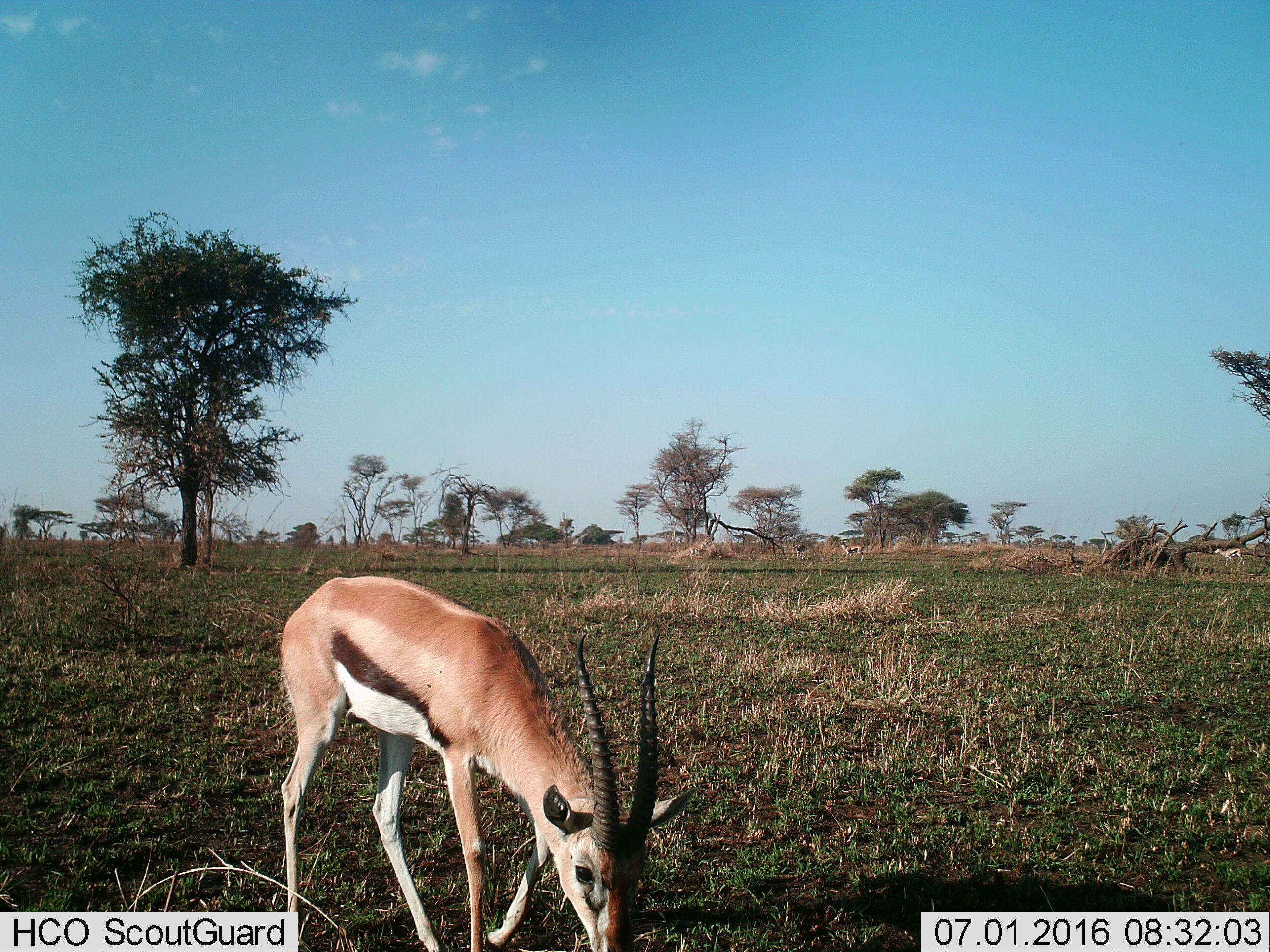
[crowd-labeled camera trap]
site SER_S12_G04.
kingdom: Animalia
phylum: Chordata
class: Mammalia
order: Artiodactyla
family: Bovidae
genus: Eudorcas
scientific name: Eudorcas thomsonii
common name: thomson's gazelle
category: gazellethomsons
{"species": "gazellethomsons (thomson's gazelle) (Eudorcas thomsonii)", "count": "3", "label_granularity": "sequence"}